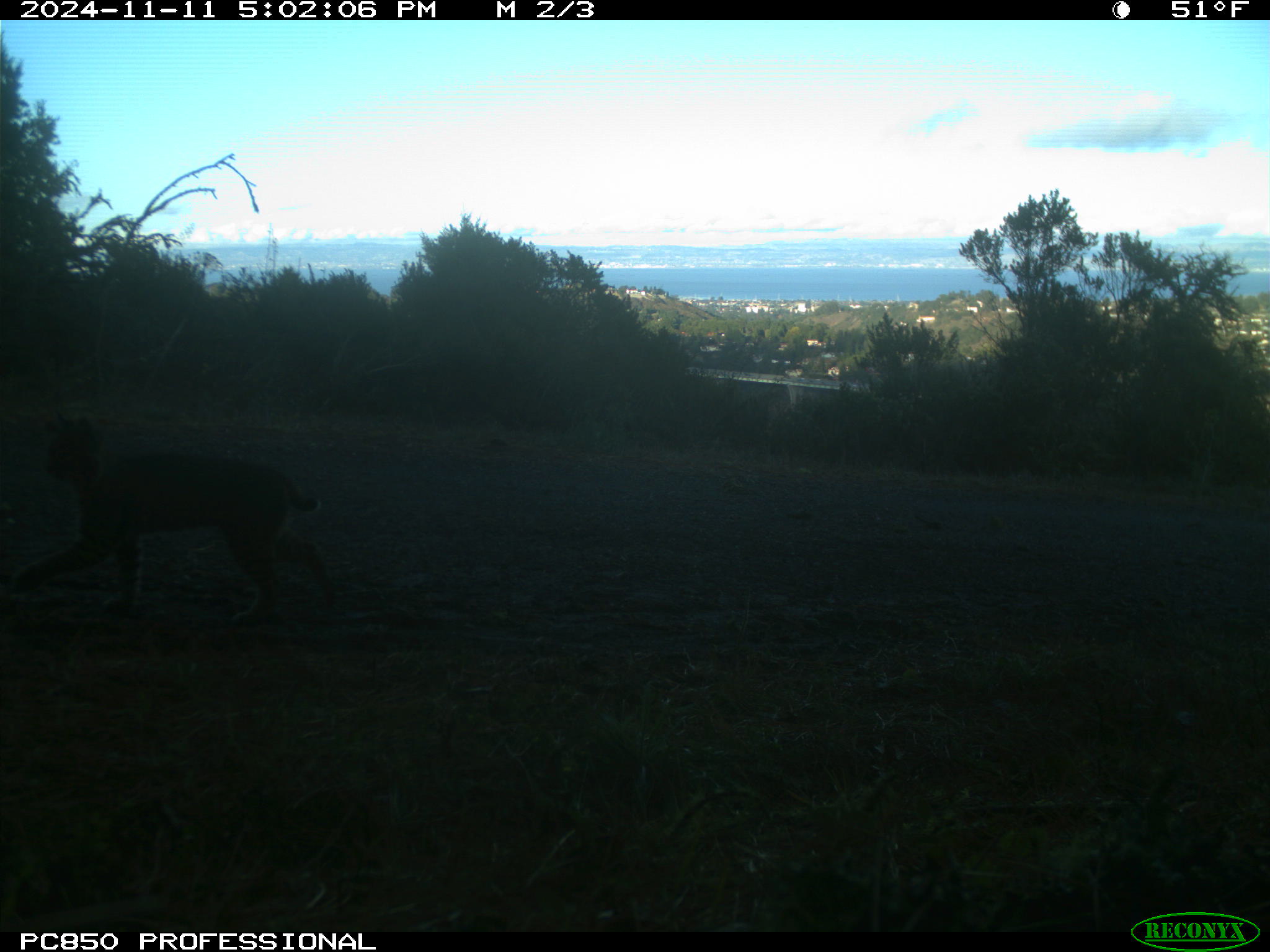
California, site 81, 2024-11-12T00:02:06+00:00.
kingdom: Animalia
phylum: Chordata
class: Mammalia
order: Carnivora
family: Felidae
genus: Lynx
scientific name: Lynx rufus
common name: bobcat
Bobcat (Lynx rufus).